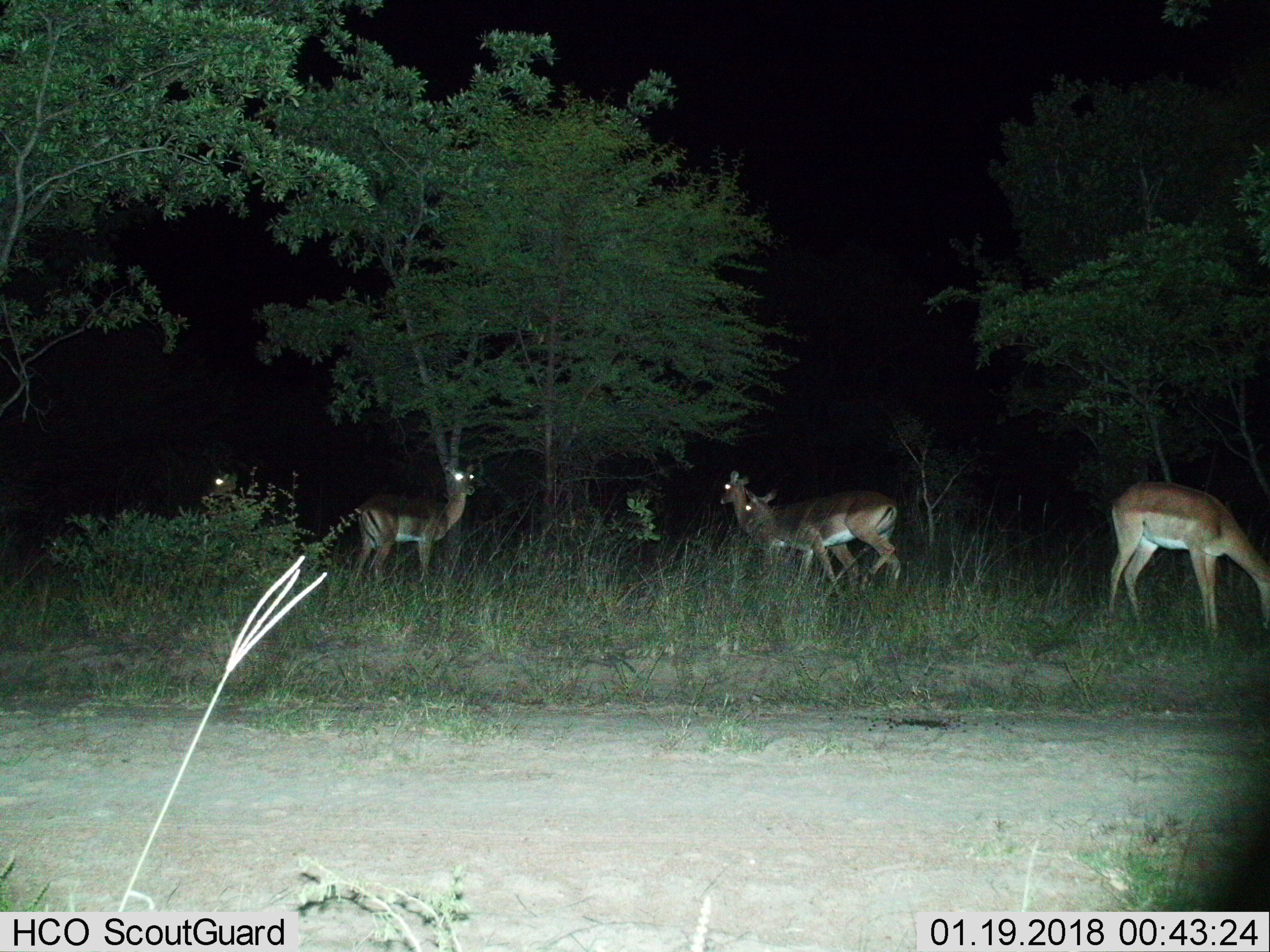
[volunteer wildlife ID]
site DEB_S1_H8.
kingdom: Animalia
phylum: Chordata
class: Mammalia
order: Artiodactyla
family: Bovidae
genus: Aepyceros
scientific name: Aepyceros melampus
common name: impala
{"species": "impala (Aepyceros melampus)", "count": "5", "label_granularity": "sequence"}